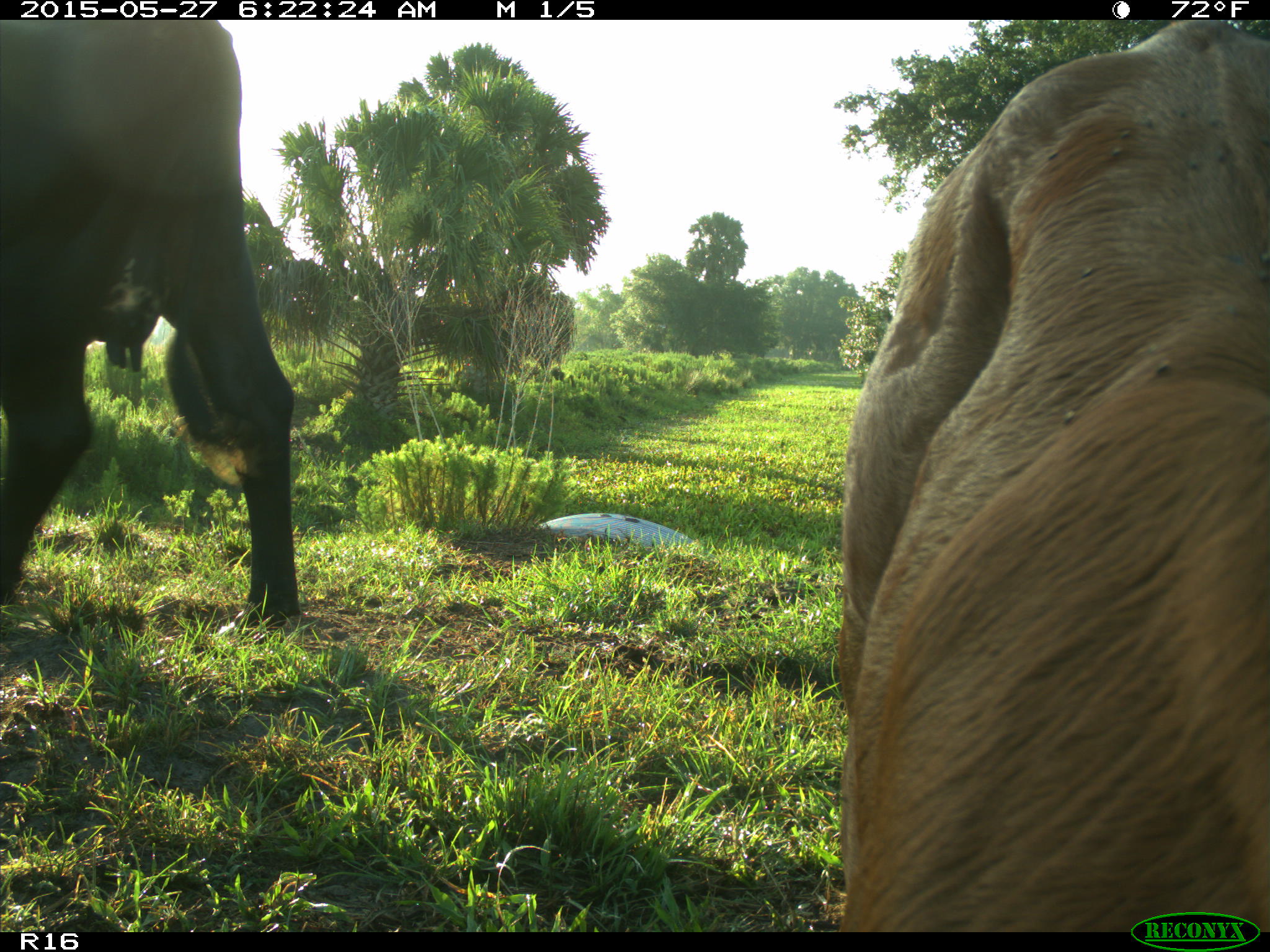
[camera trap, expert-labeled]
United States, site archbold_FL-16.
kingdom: Animalia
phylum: Chordata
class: Mammalia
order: Artiodactyla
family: Bovidae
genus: Bos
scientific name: Bos taurus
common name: domestic cow